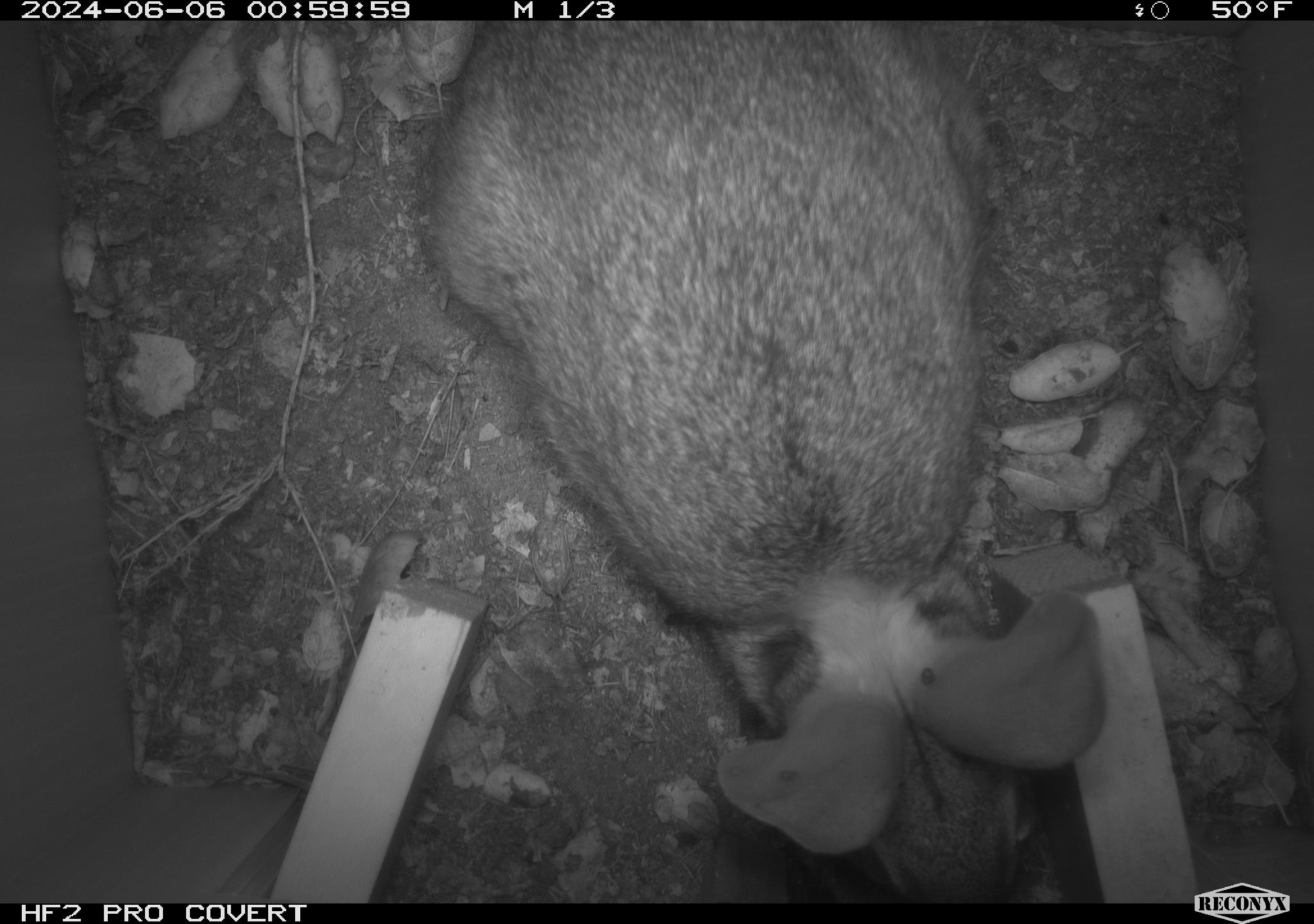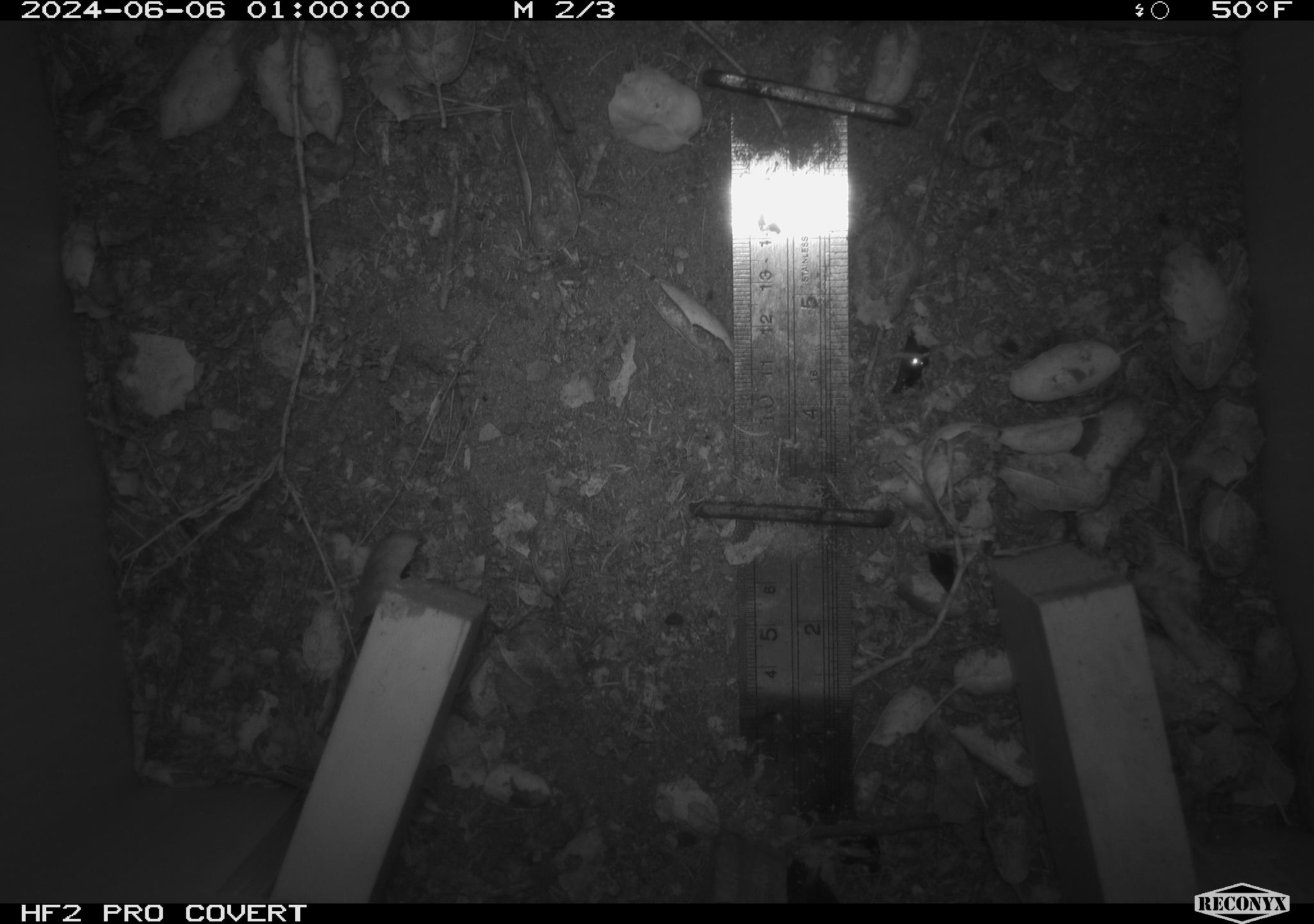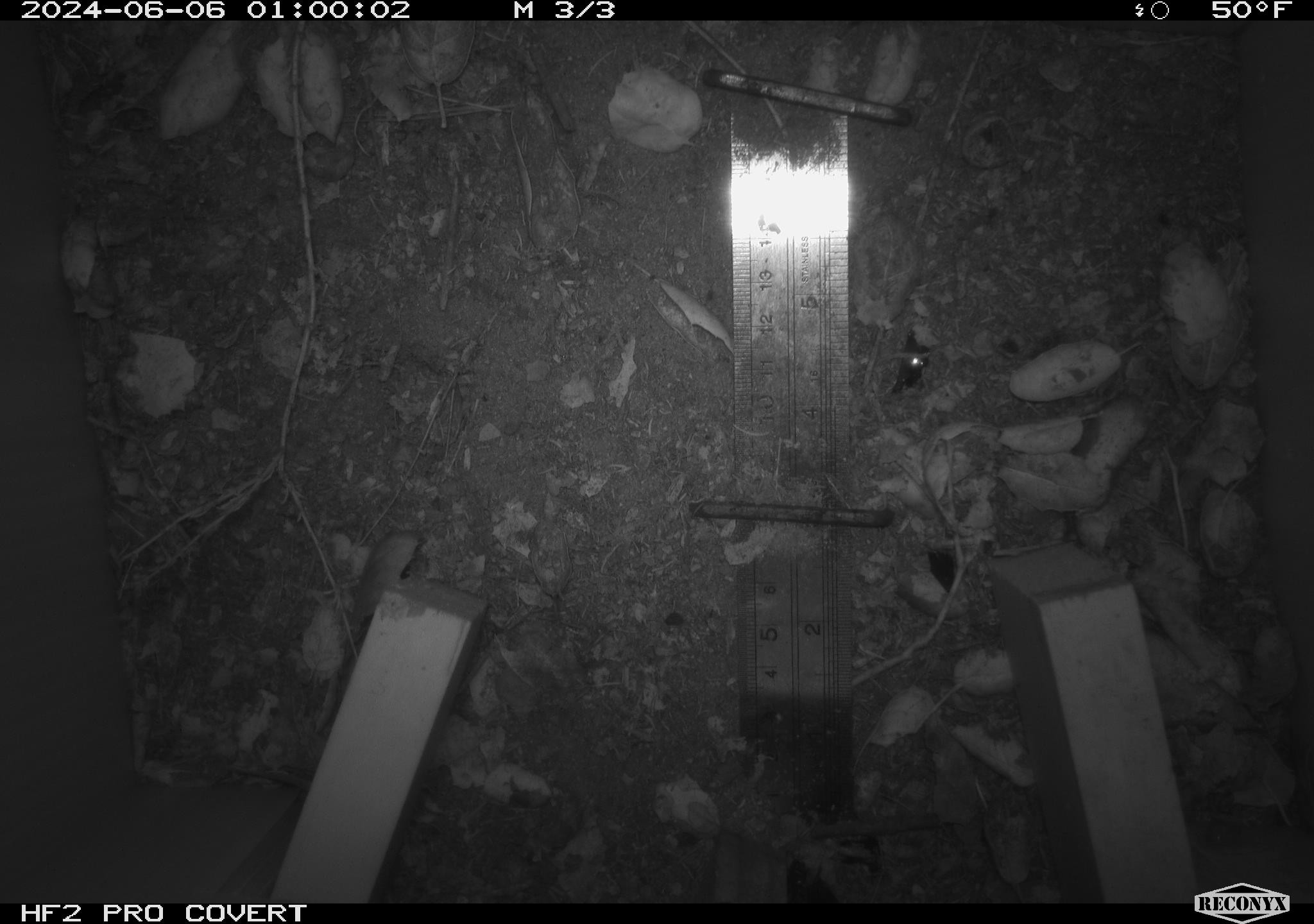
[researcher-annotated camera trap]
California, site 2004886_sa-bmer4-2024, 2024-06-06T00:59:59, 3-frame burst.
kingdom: Animalia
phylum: Chordata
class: Mammalia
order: Lagomorpha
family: Leporidae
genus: Sylvilagus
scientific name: Sylvilagus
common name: cottontail rabbits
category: sylvilagus species